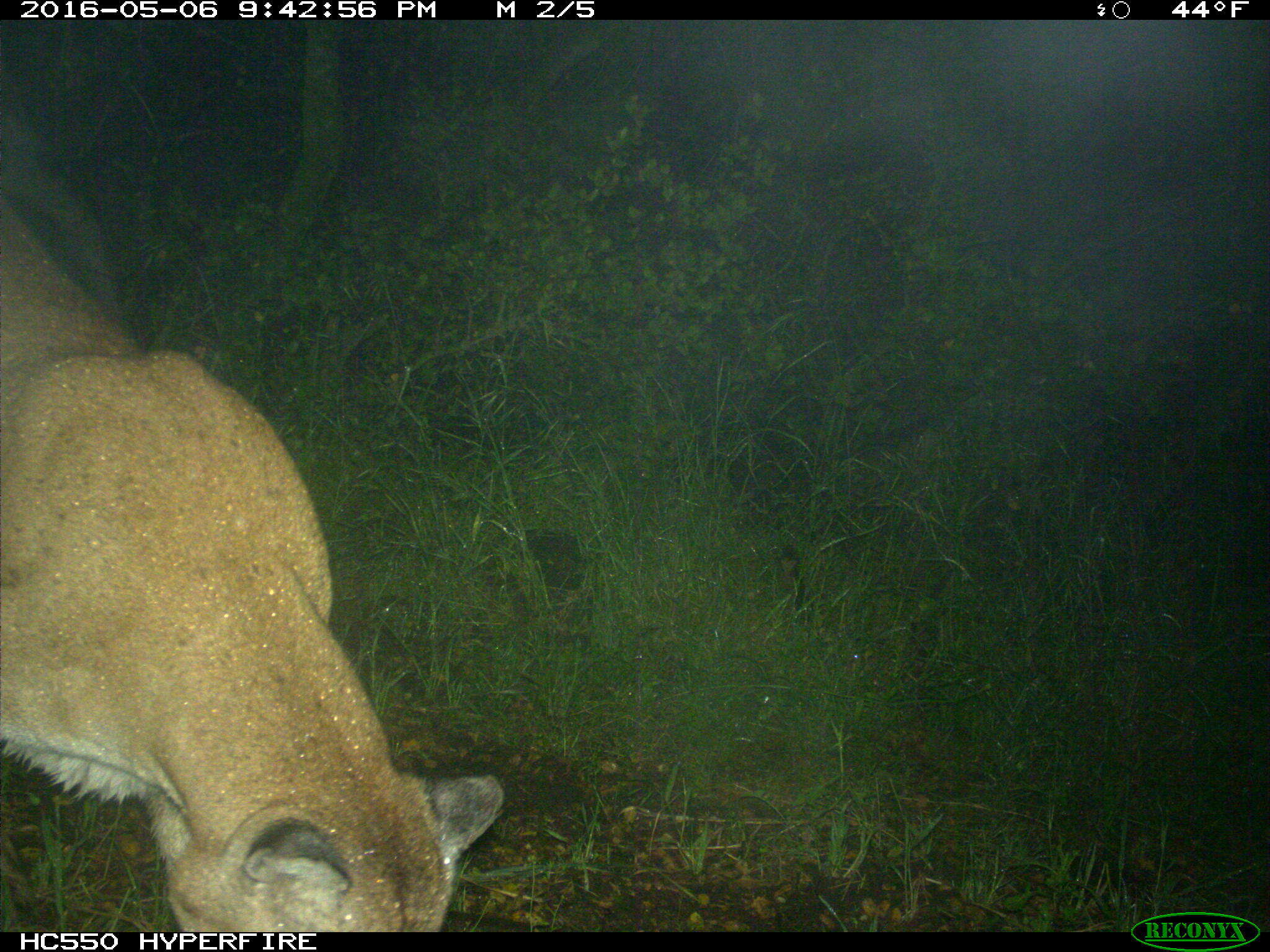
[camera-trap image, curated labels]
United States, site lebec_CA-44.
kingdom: Animalia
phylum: Chordata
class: Mammalia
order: Carnivora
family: Felidae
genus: Puma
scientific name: Puma concolor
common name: mountain lion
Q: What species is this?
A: Puma concolor (mountain lion).